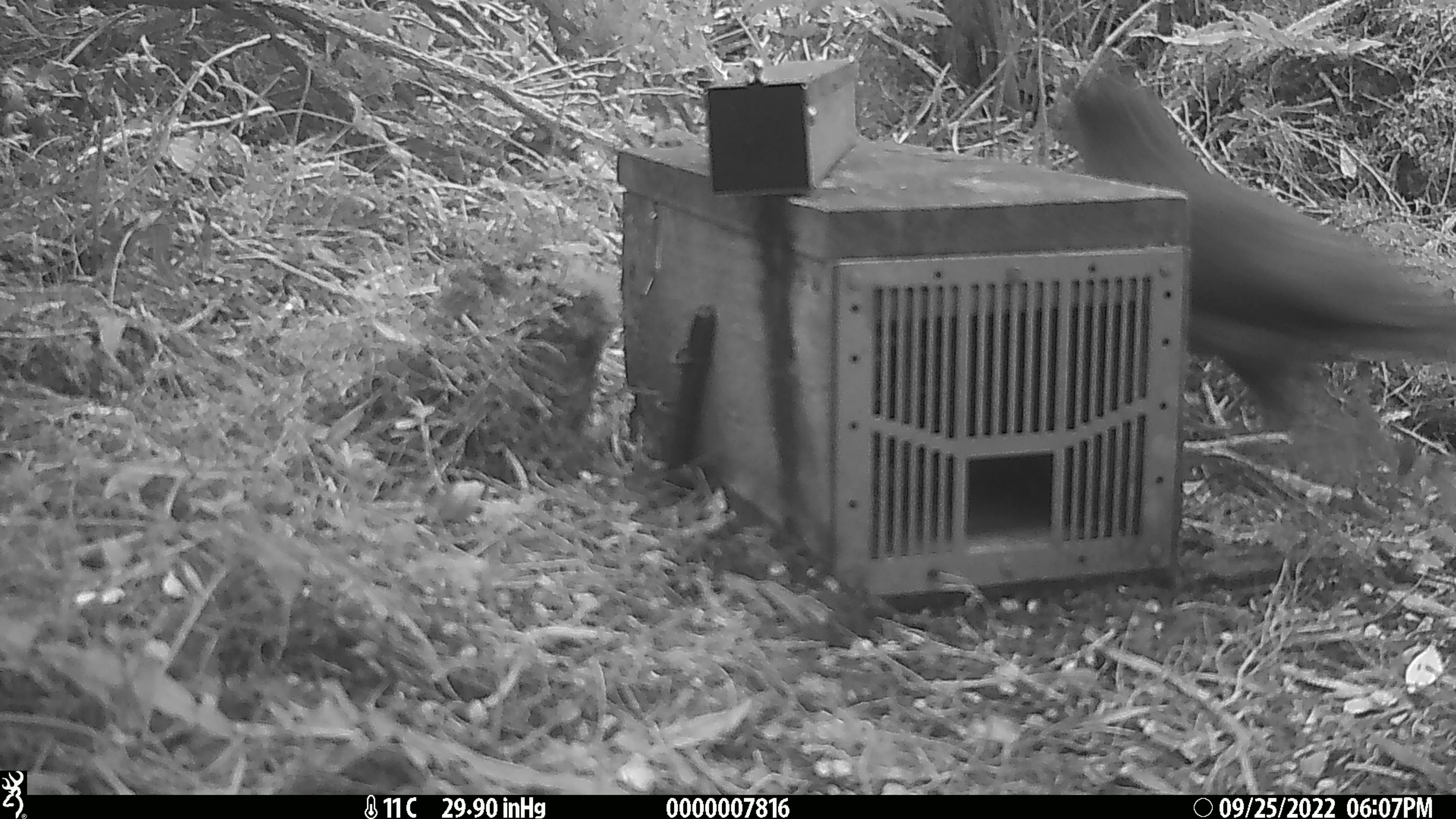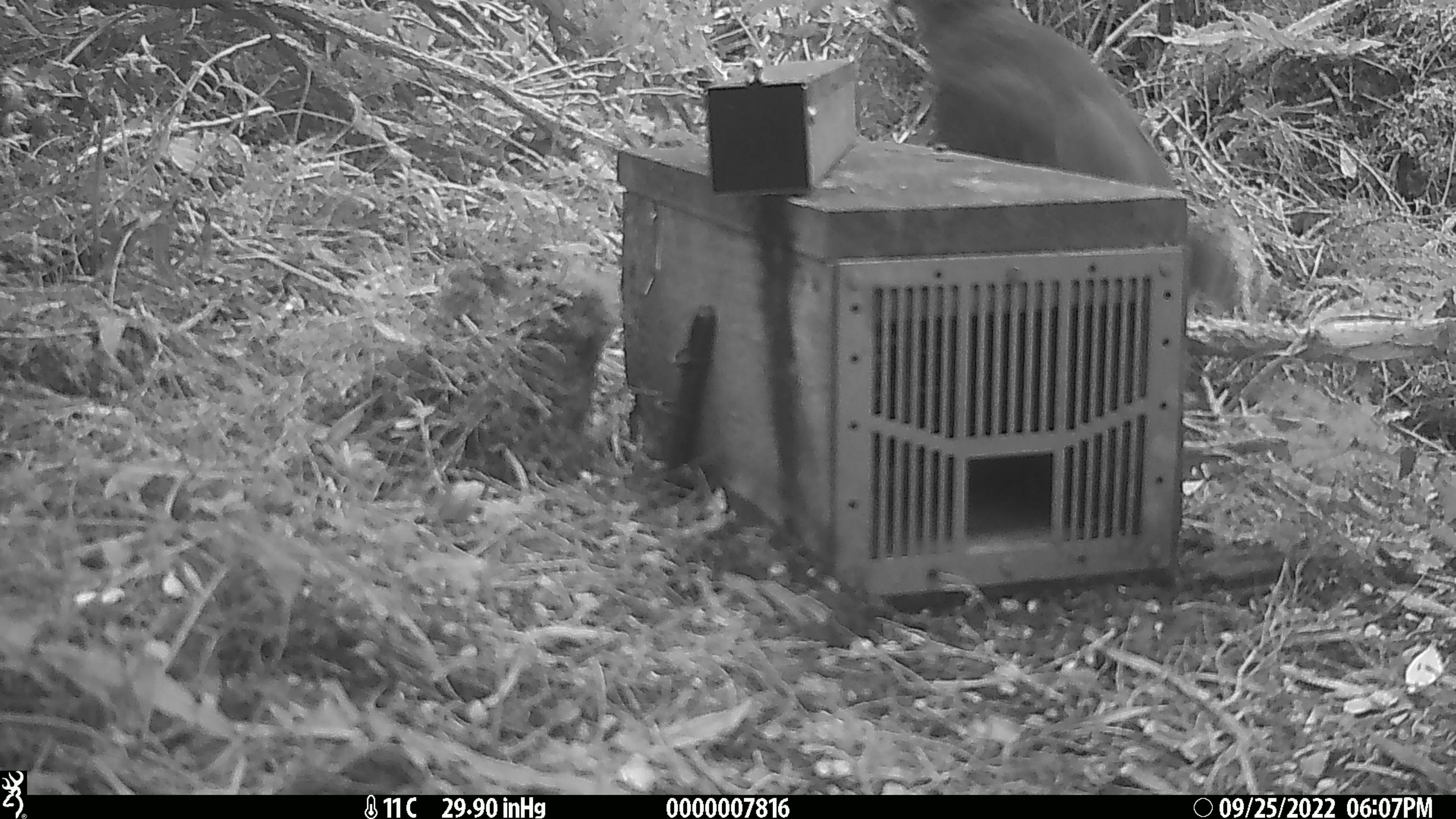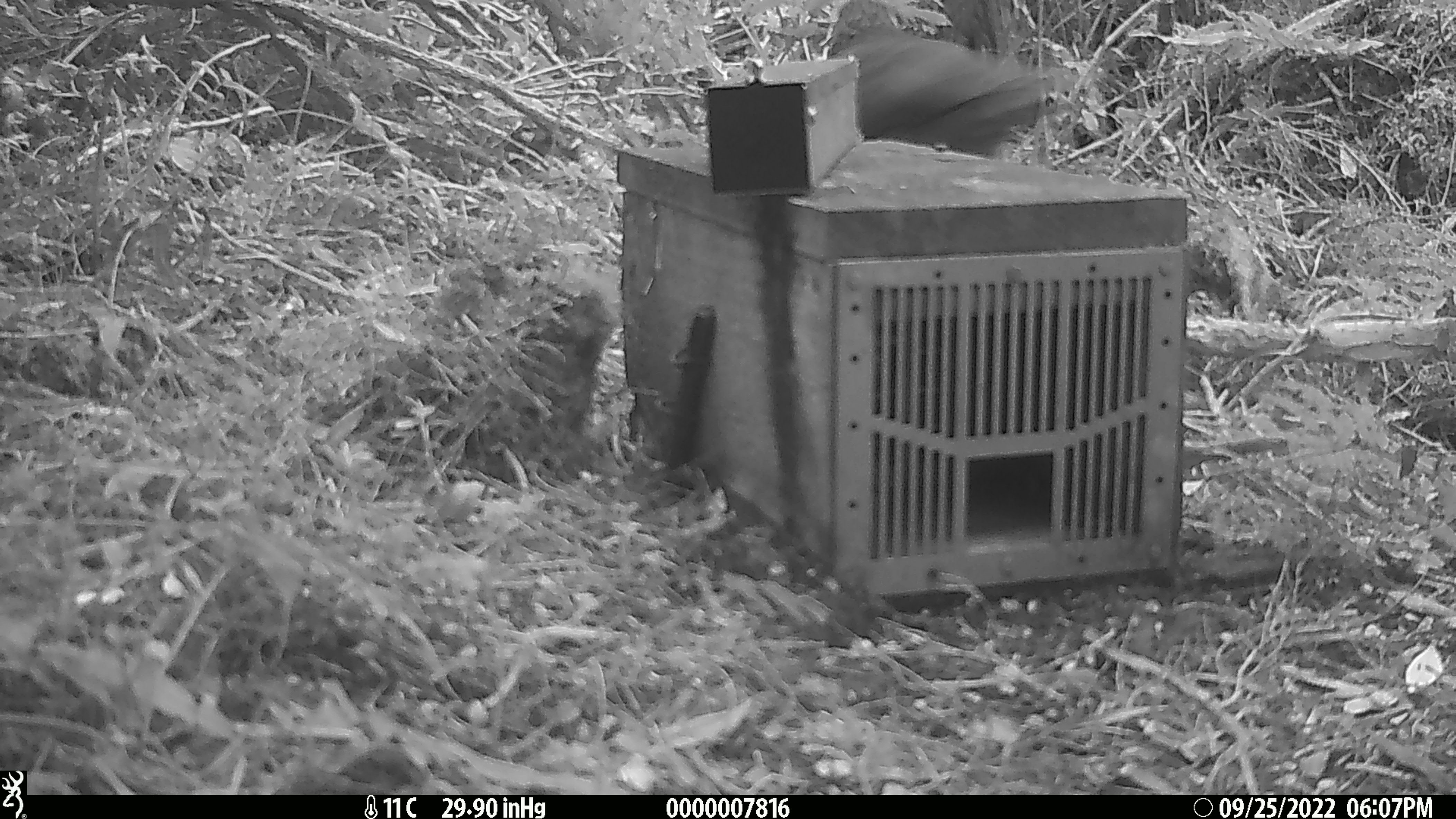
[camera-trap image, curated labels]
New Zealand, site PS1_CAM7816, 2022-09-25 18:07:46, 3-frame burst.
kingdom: Animalia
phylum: Chordata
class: Aves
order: Psittaciformes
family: Strigopidae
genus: Nestor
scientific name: Nestor notabilis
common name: kea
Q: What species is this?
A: Kea (Nestor notabilis).